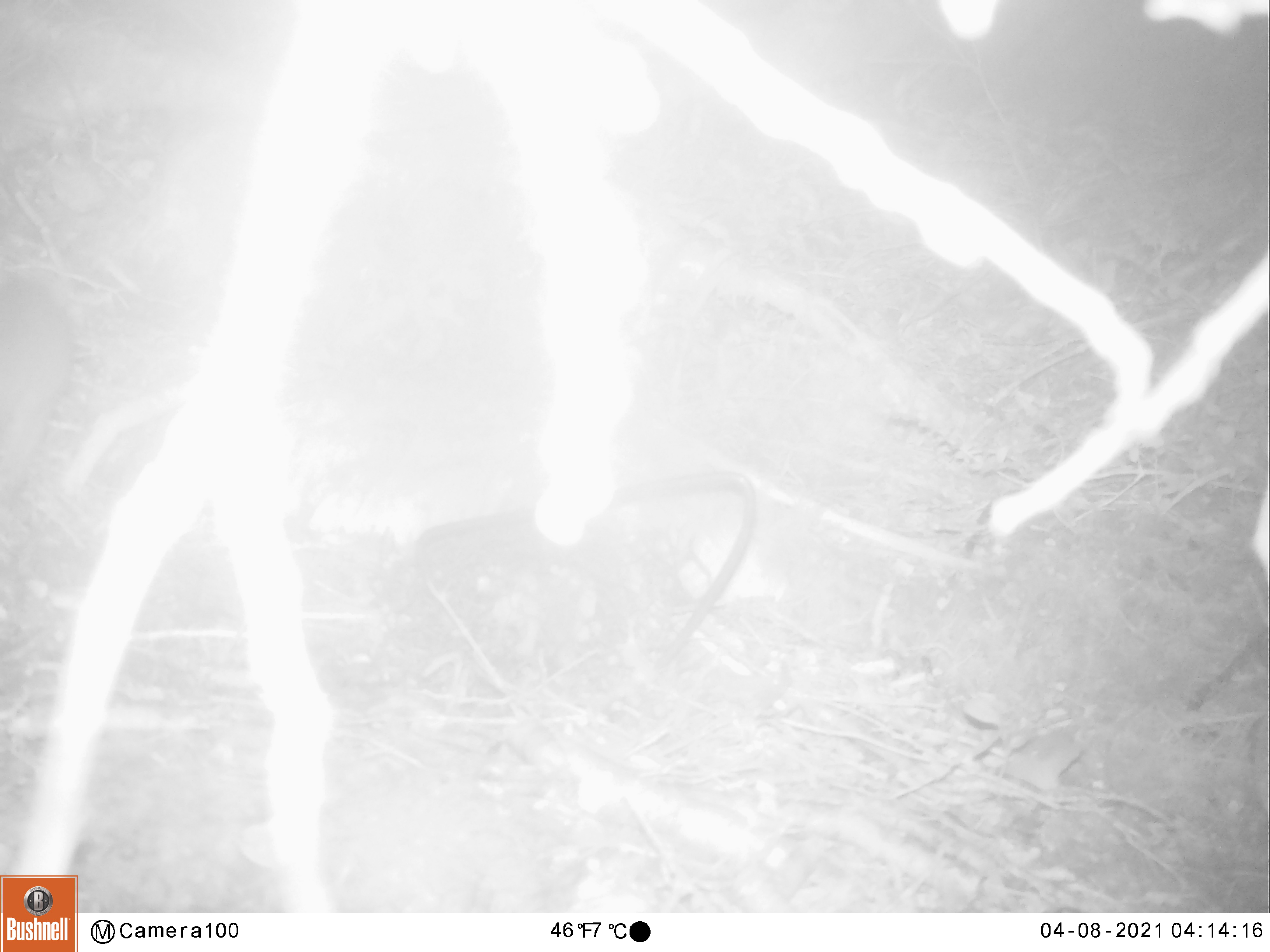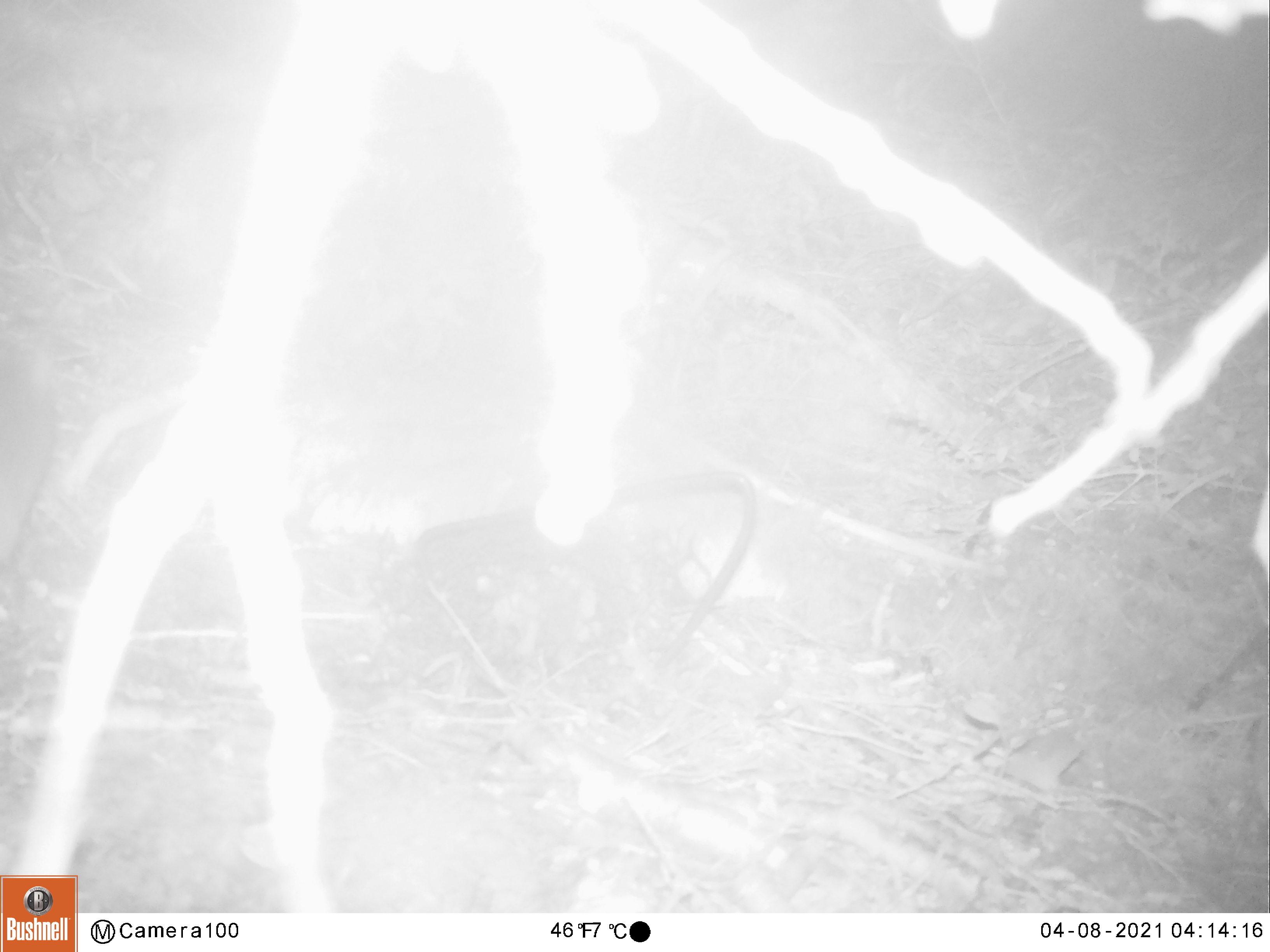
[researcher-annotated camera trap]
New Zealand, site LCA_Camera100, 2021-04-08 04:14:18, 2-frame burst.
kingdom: Animalia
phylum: Chordata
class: Mammalia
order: Rodentia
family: Muridae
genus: Rattus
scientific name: Rattus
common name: rat